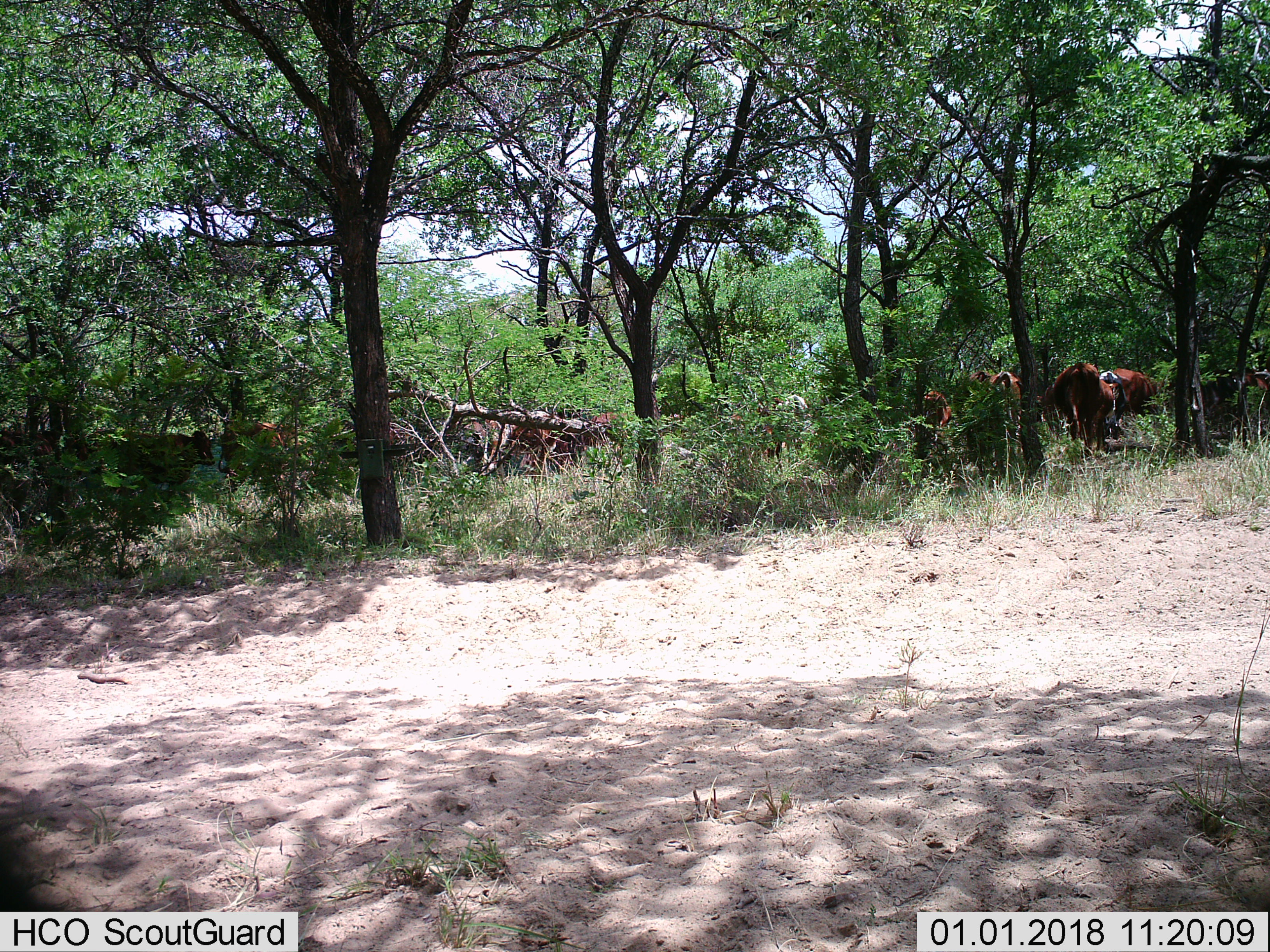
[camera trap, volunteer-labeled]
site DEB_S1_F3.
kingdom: Animalia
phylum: Chordata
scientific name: Vertebrata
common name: domestic animal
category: domesticanimal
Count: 11-50.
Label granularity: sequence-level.